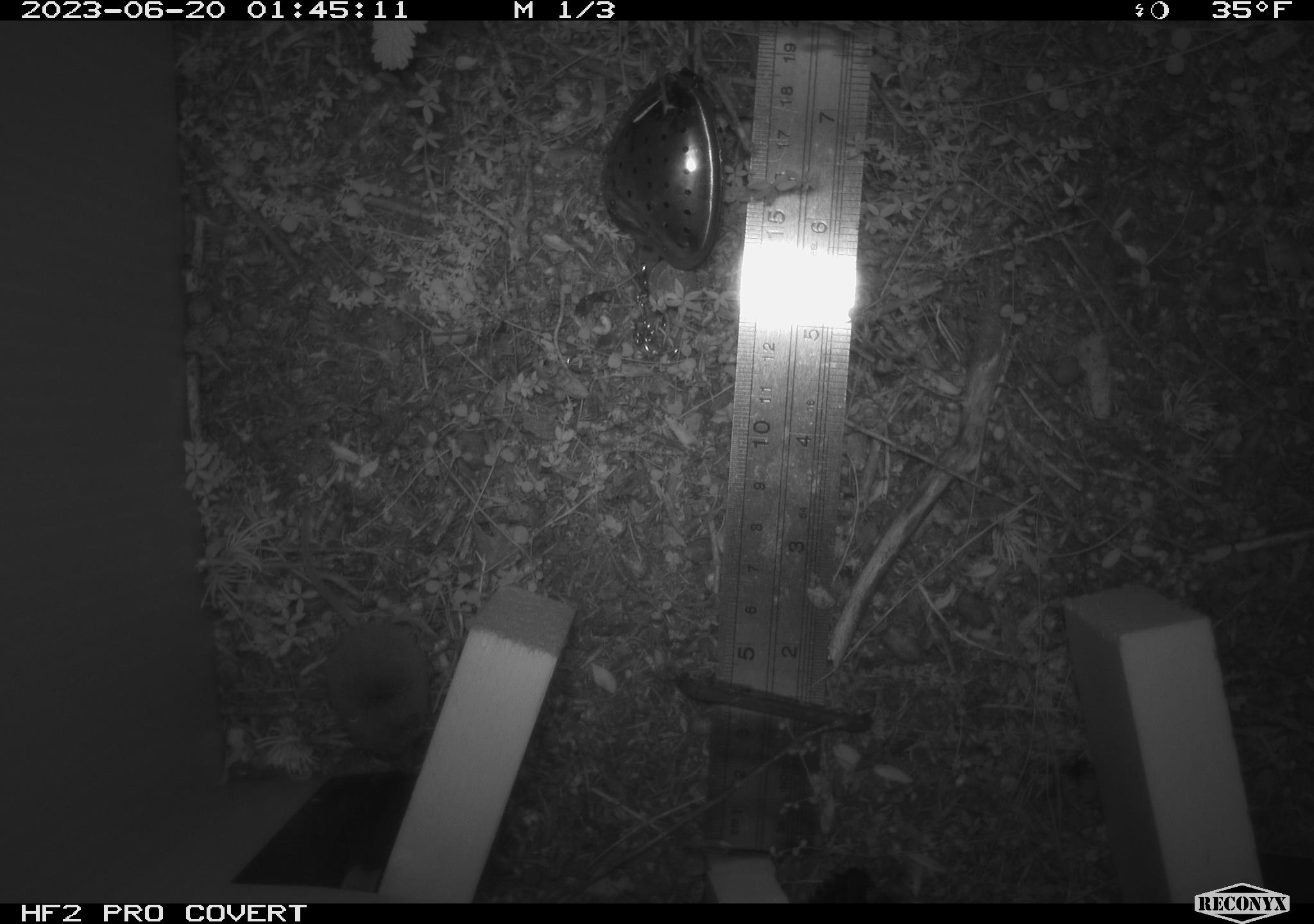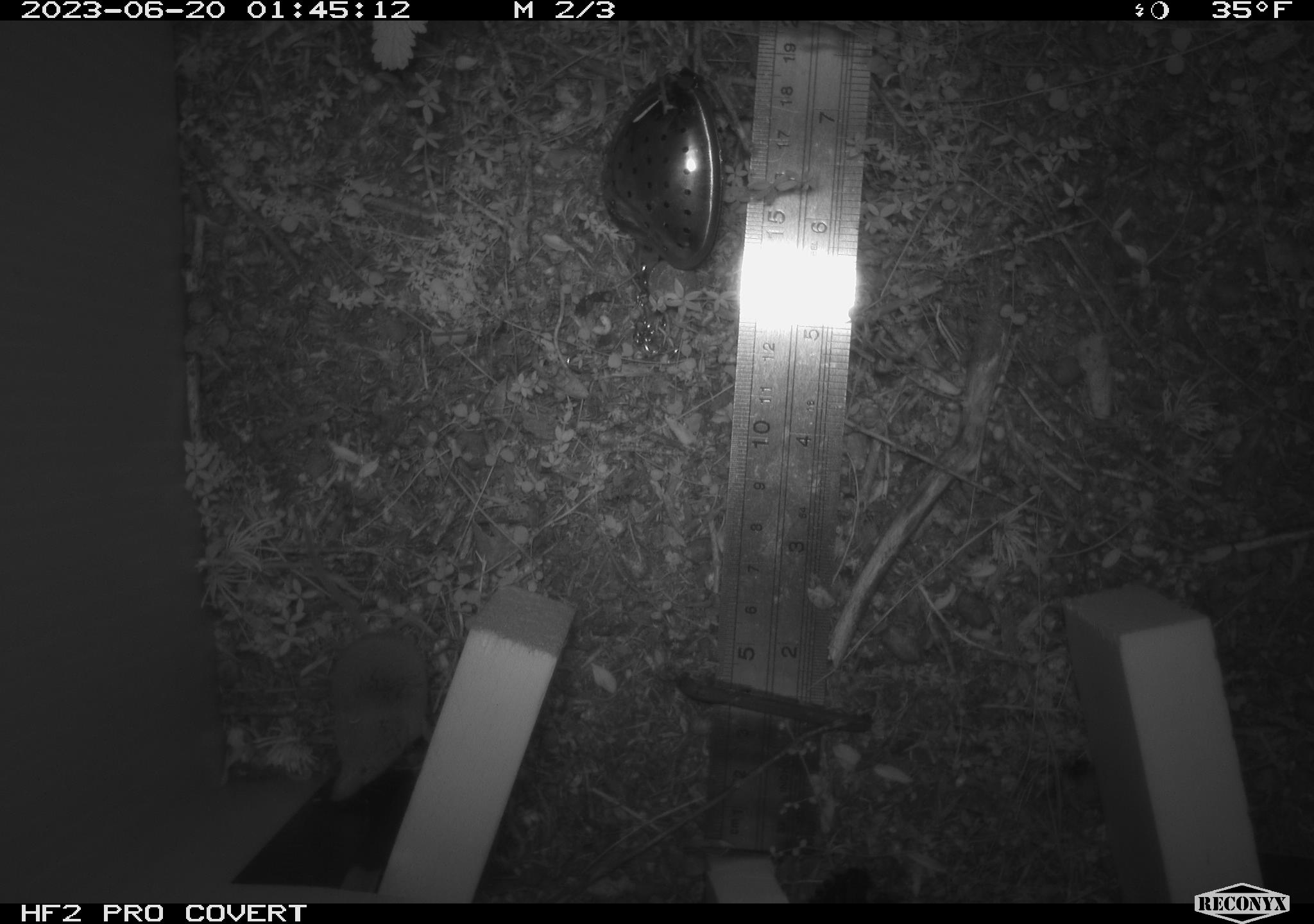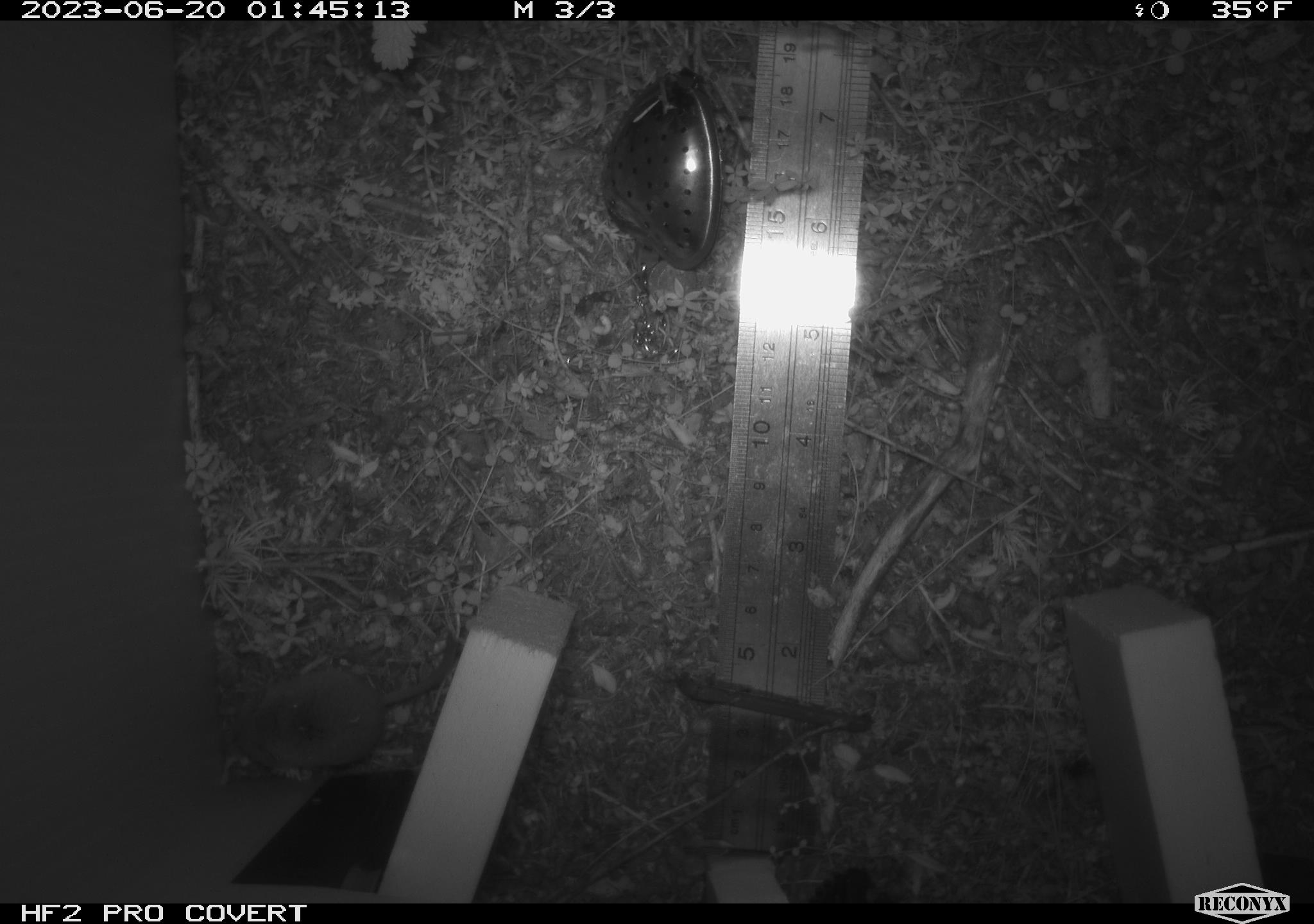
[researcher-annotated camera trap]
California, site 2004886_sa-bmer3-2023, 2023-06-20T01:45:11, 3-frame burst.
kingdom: Animalia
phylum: Chordata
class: Mammalia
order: Eulipotyphla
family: Soricidae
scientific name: Soricidae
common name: shrews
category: soricidae family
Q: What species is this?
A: Soricidae family (shrews) (Soricidae).